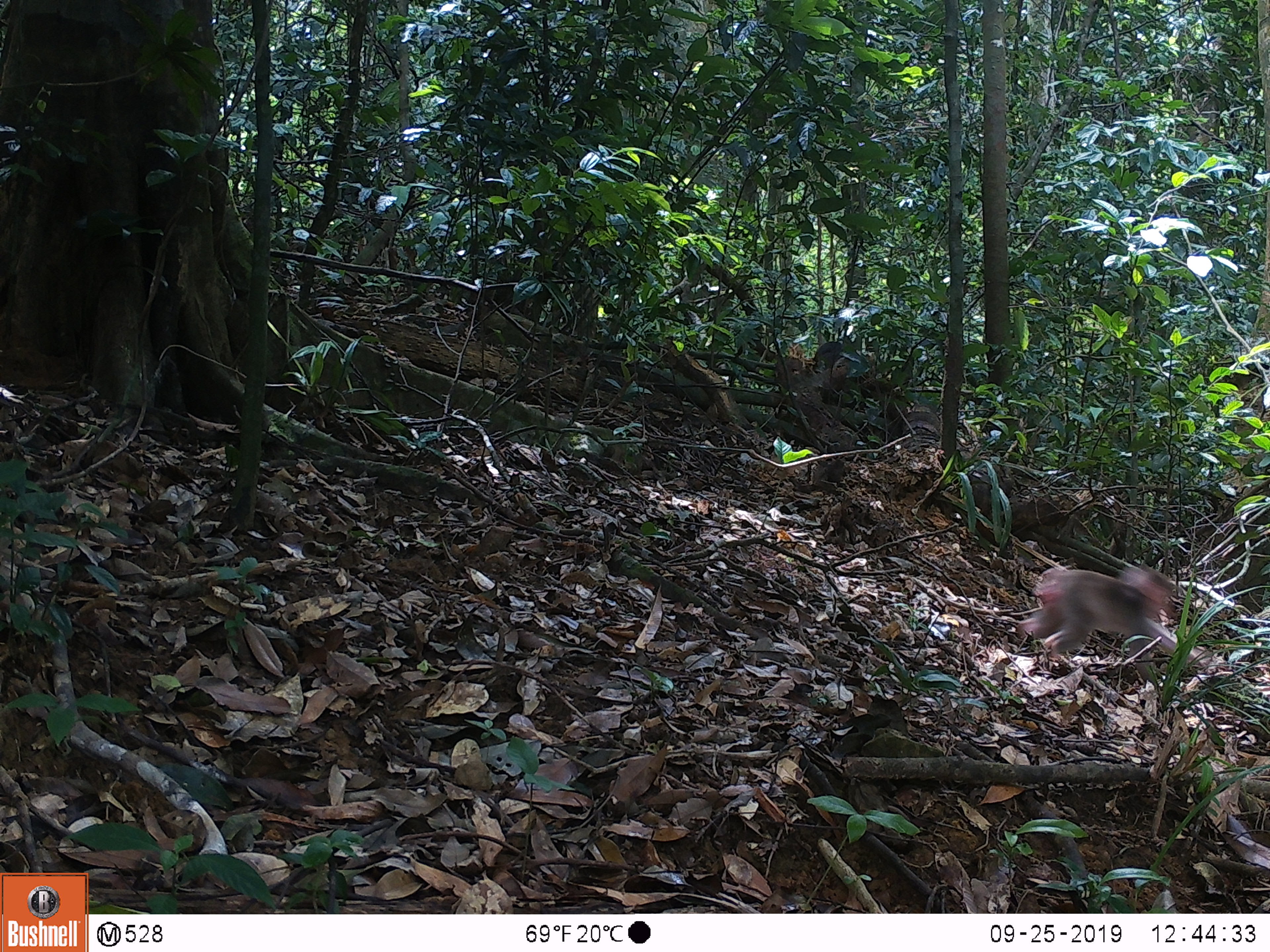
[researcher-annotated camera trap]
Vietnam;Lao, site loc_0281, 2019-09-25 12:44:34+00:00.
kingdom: Animalia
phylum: Chordata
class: Mammalia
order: Primates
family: Cercopithecidae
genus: Macaca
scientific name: Macaca arctoides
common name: stump-tailed macaque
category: stump tailed macaque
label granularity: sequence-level